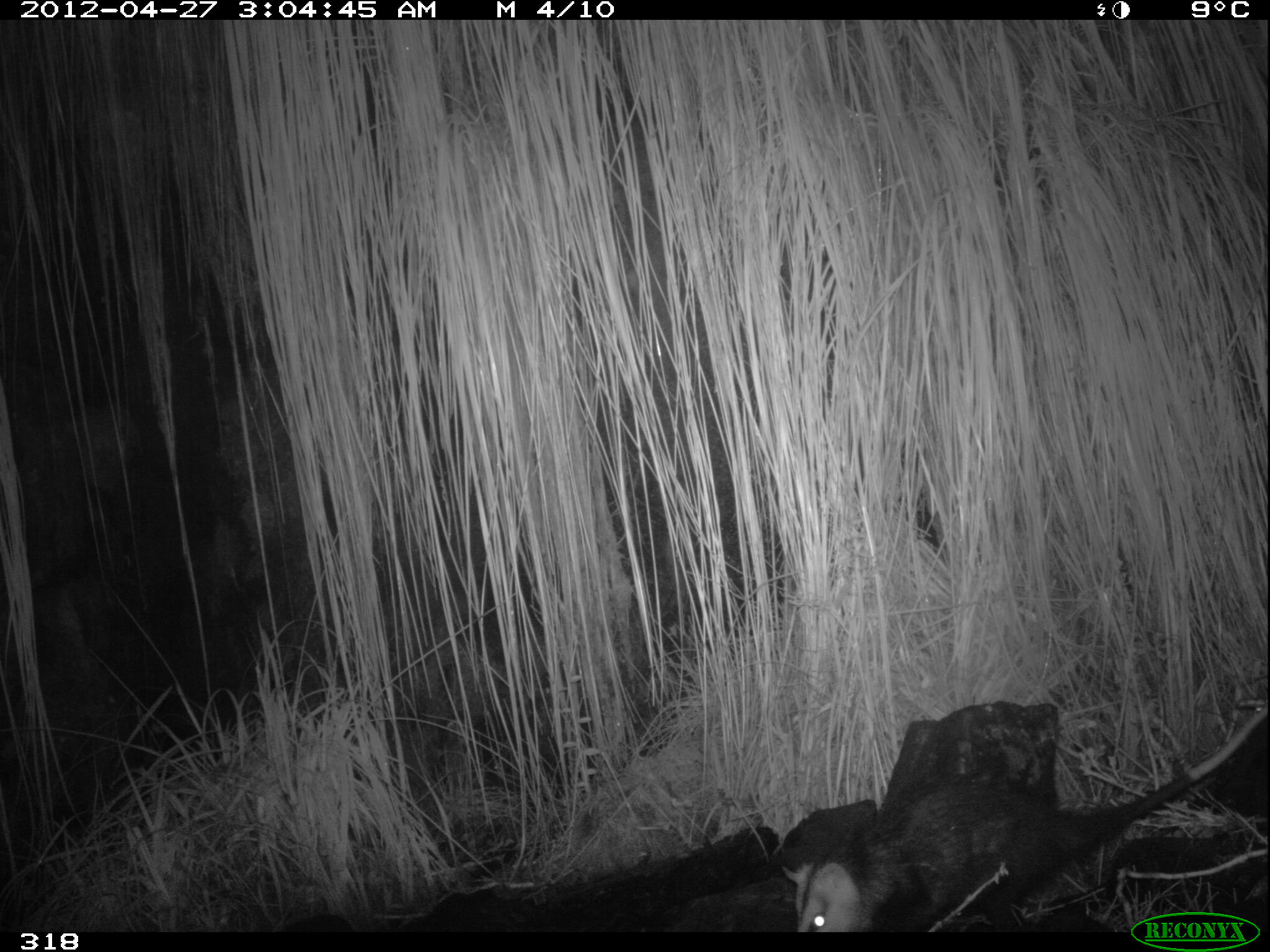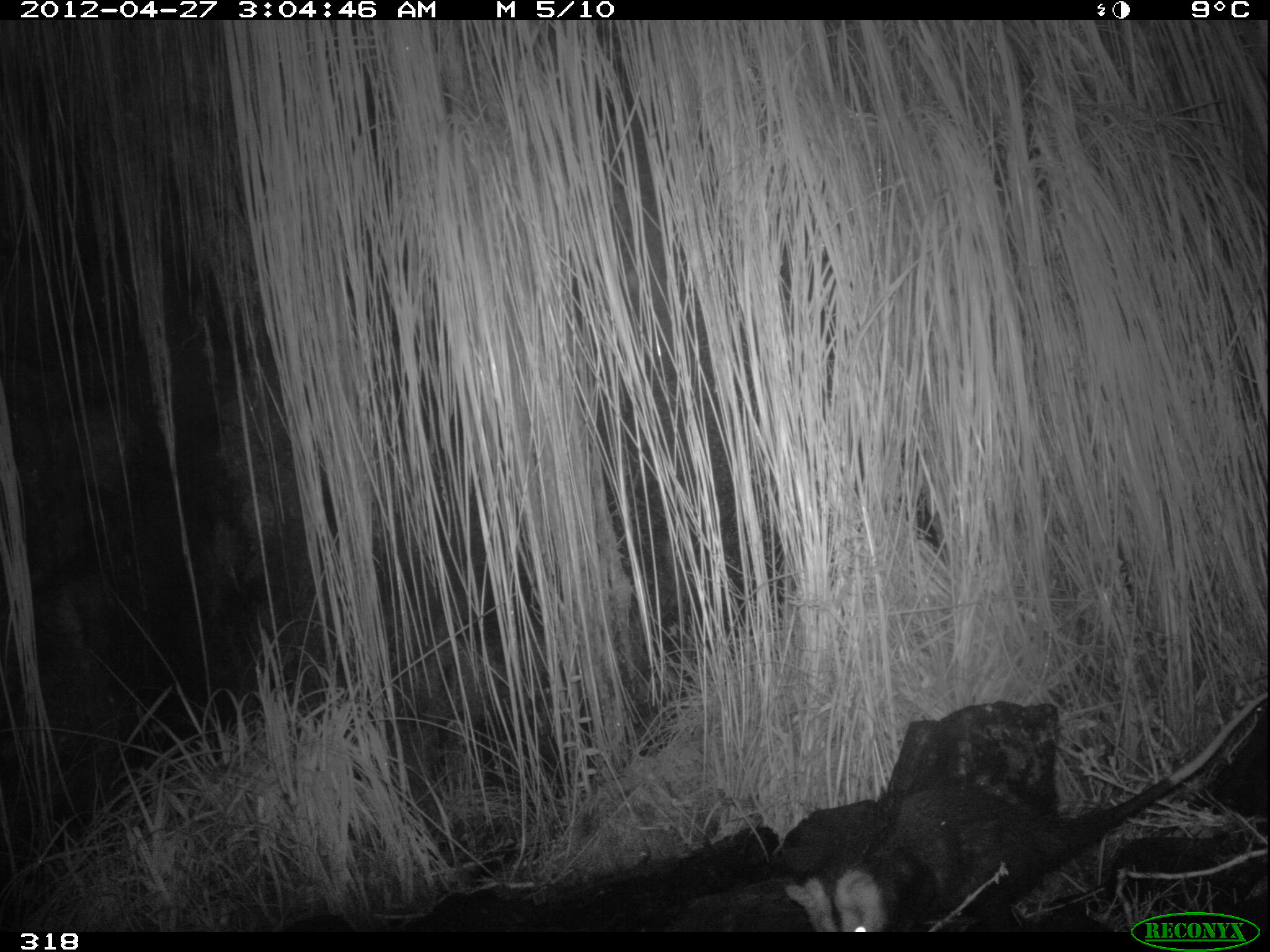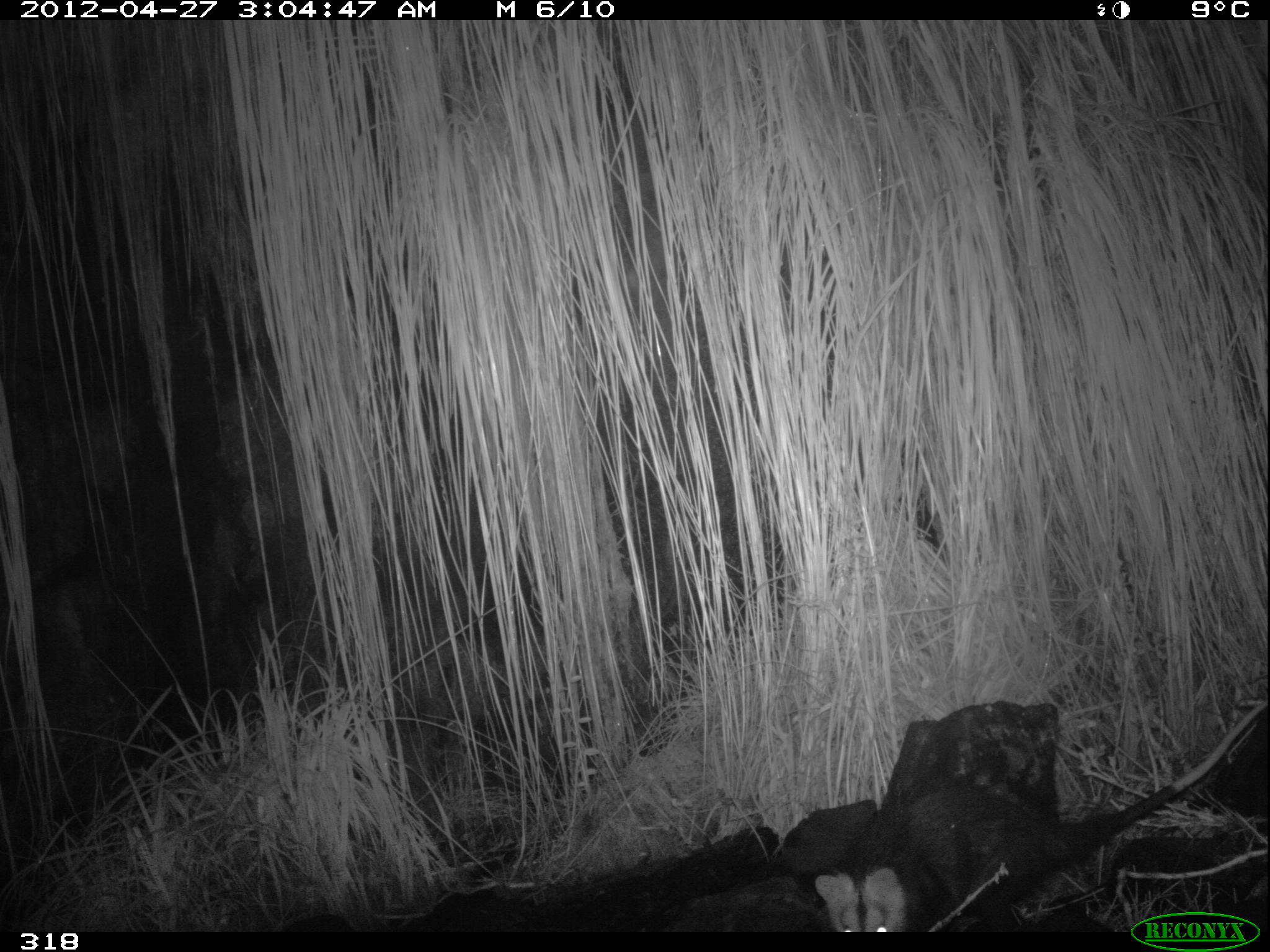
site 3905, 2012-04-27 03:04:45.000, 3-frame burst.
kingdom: Animalia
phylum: Chordata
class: Mammalia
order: Didelphimorphia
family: Didelphidae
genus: Didelphis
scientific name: Didelphis pernigra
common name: andean white-eared opossum